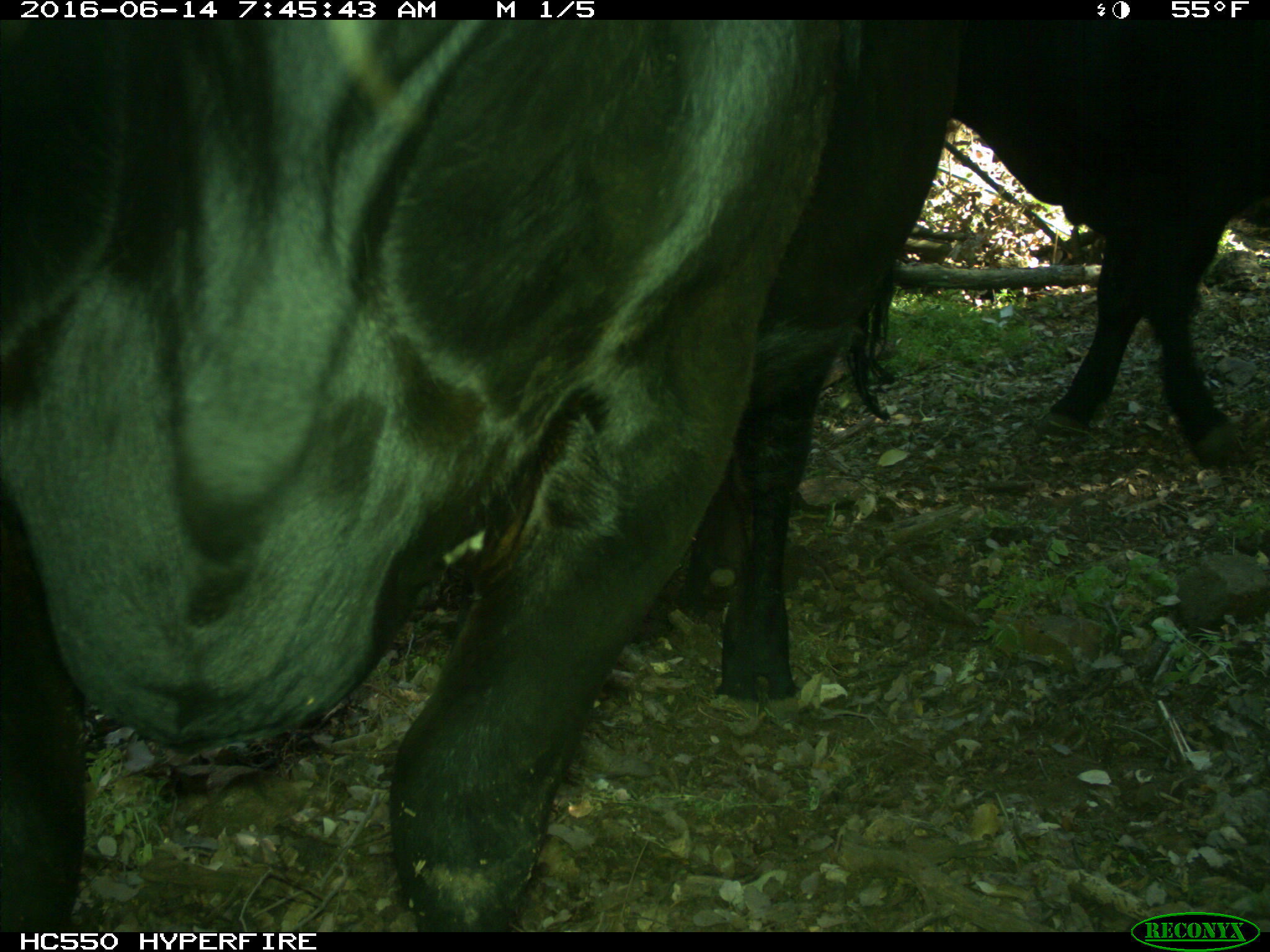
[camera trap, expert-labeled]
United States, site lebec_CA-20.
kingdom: Animalia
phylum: Chordata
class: Mammalia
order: Artiodactyla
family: Bovidae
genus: Bos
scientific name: Bos taurus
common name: domestic cow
Bos taurus (domestic cow).